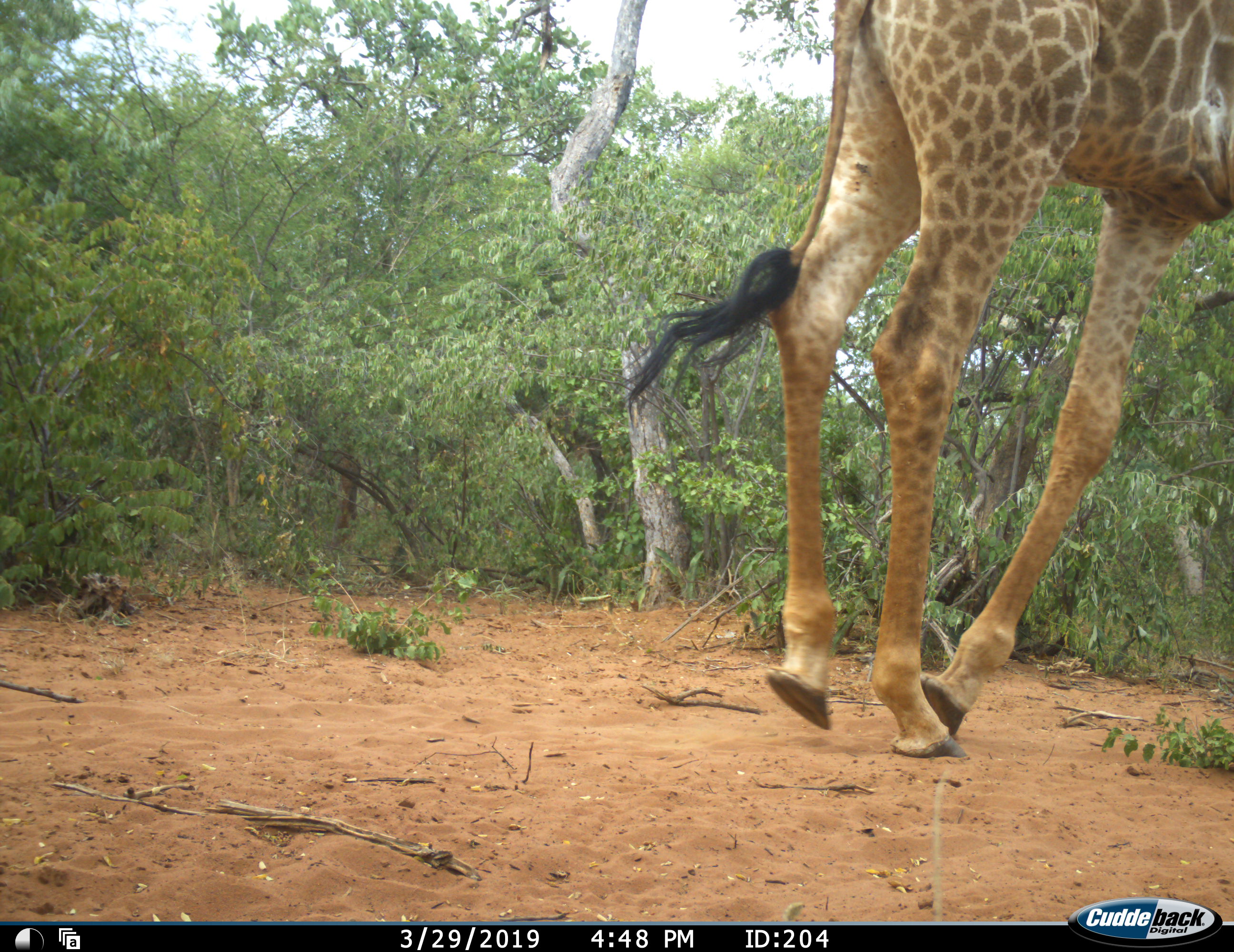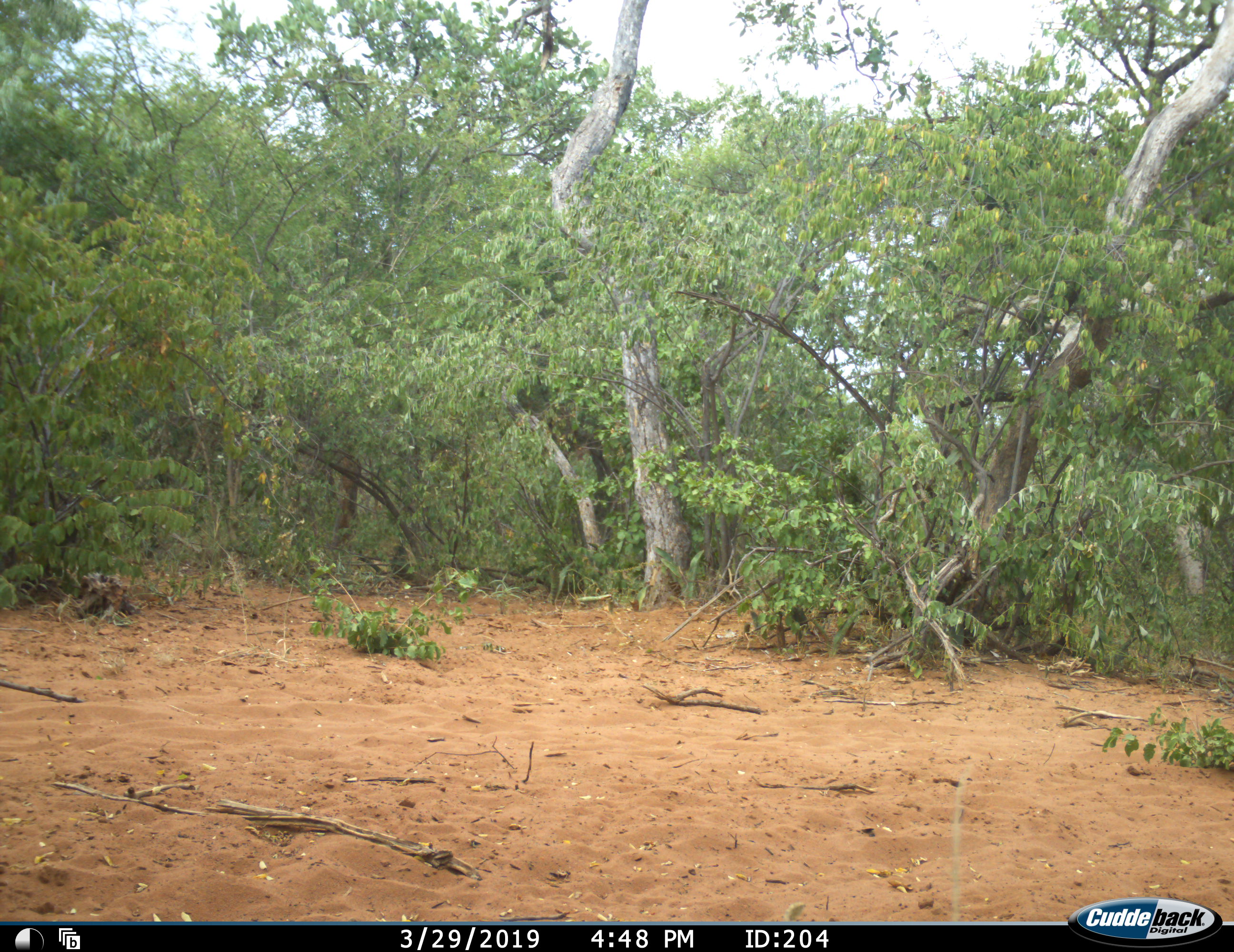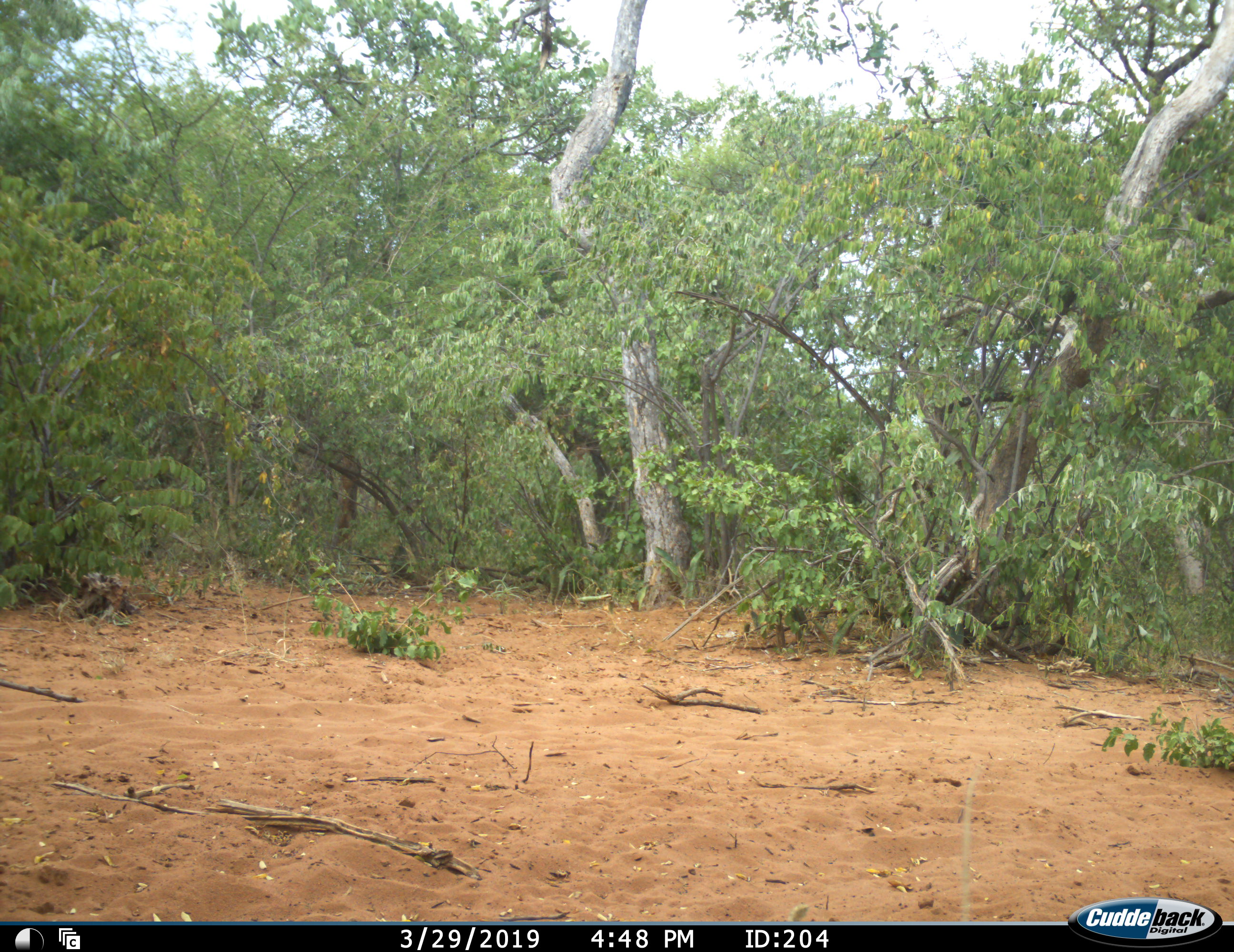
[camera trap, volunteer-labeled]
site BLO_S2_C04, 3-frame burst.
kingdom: Animalia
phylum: Chordata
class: Mammalia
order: Artiodactyla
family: Giraffidae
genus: Giraffa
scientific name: Giraffa camelopardalis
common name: giraffe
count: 1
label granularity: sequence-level